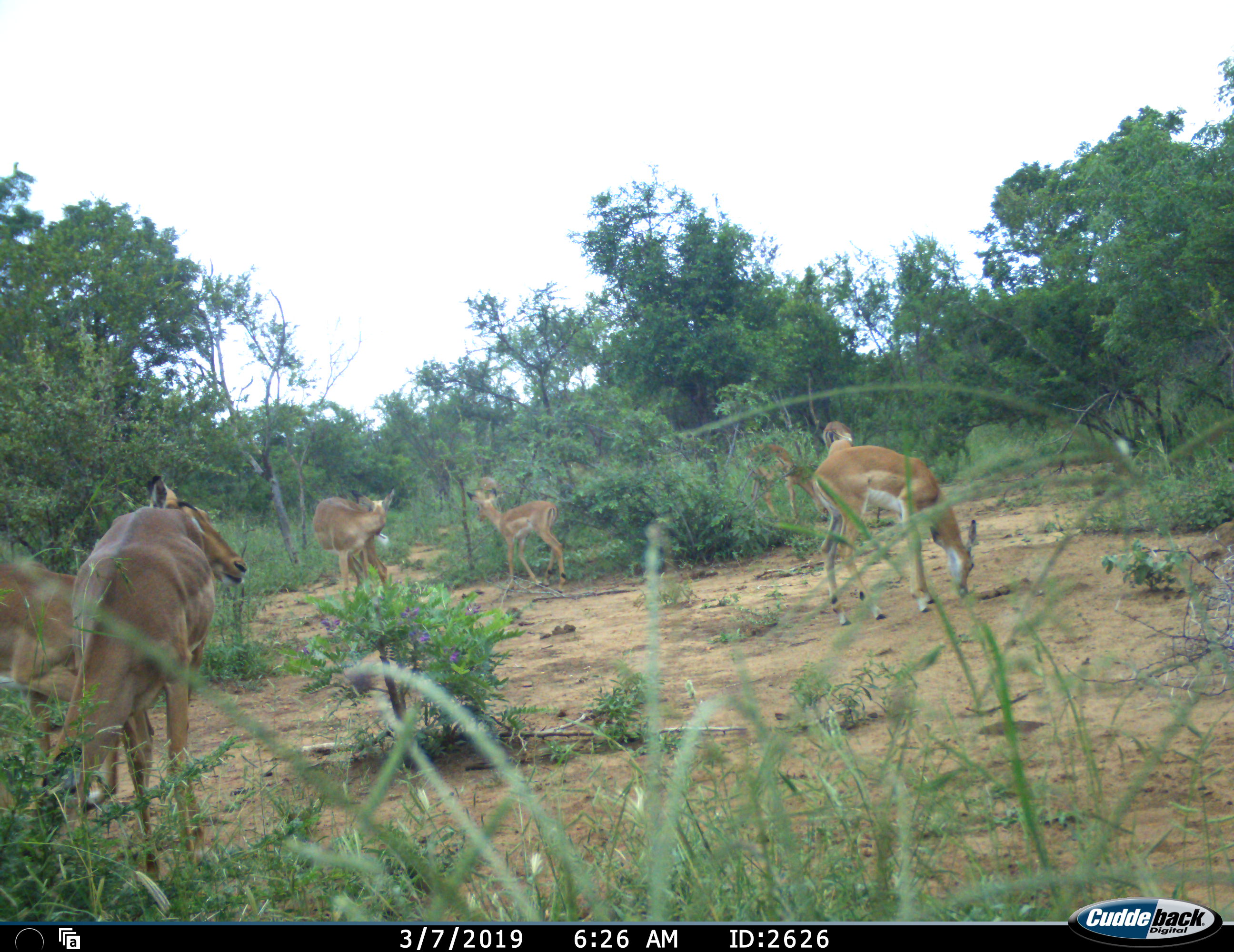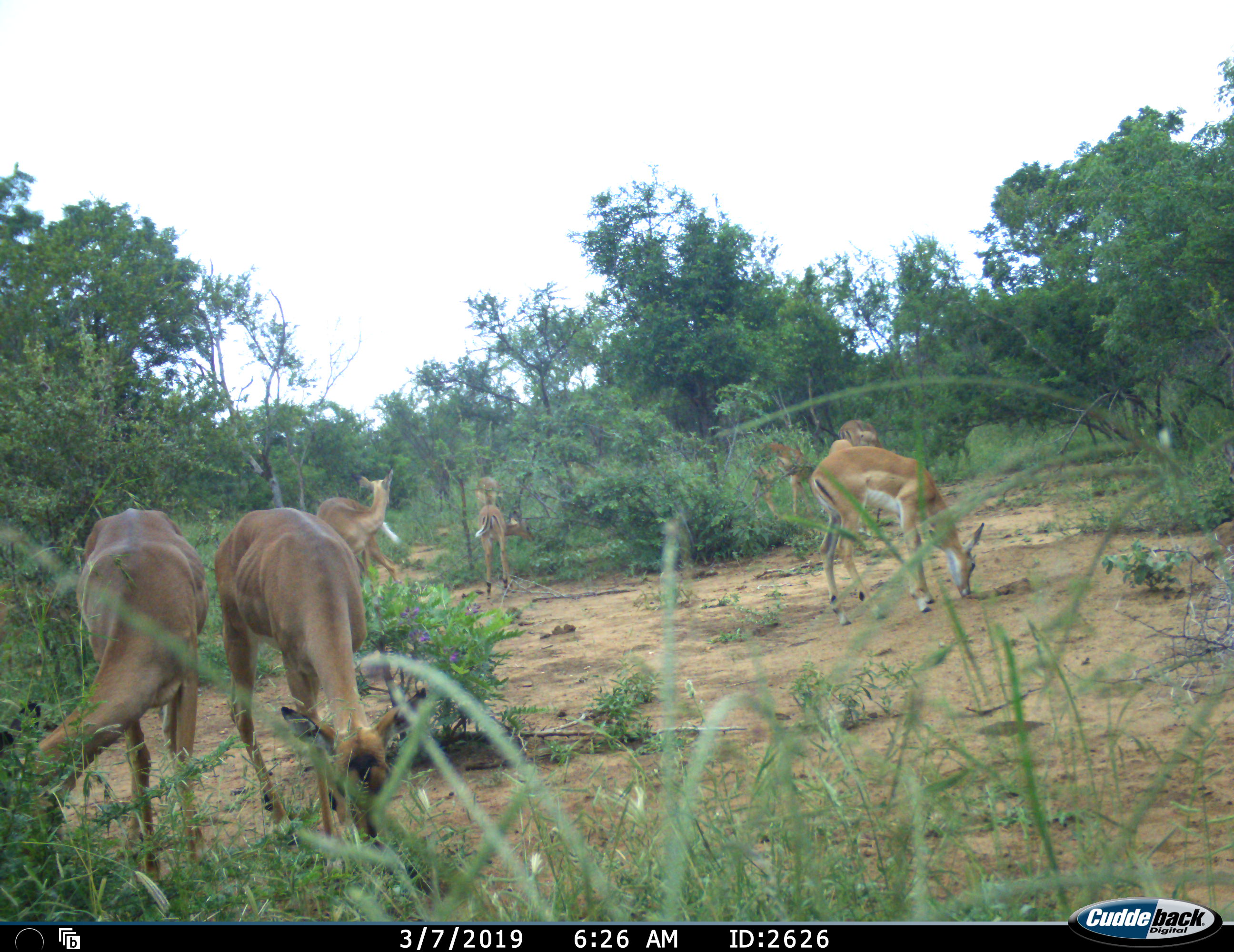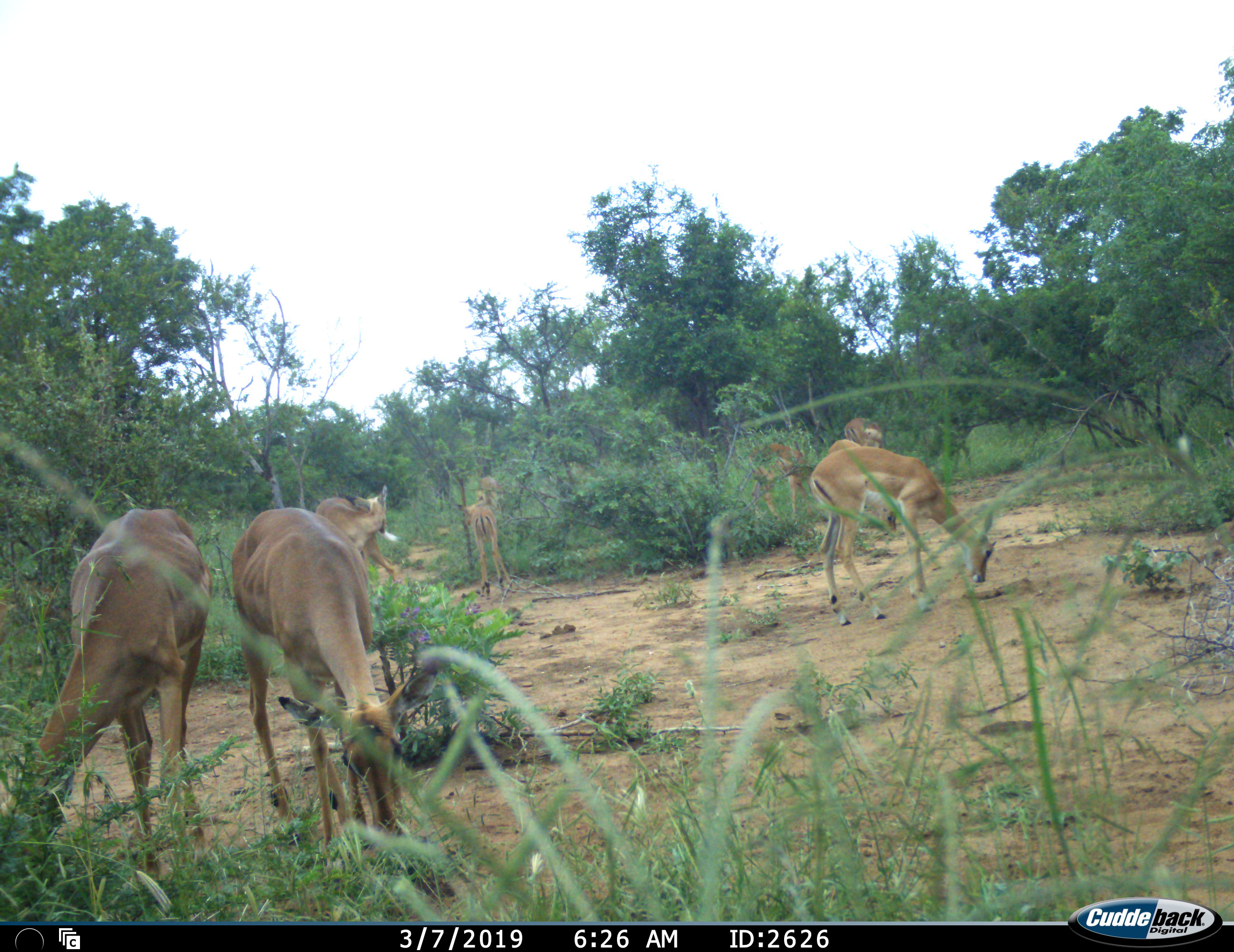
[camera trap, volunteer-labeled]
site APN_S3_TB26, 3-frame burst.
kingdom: Animalia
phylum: Chordata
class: Mammalia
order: Artiodactyla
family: Bovidae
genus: Aepyceros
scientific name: Aepyceros melampus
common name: impala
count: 8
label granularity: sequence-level